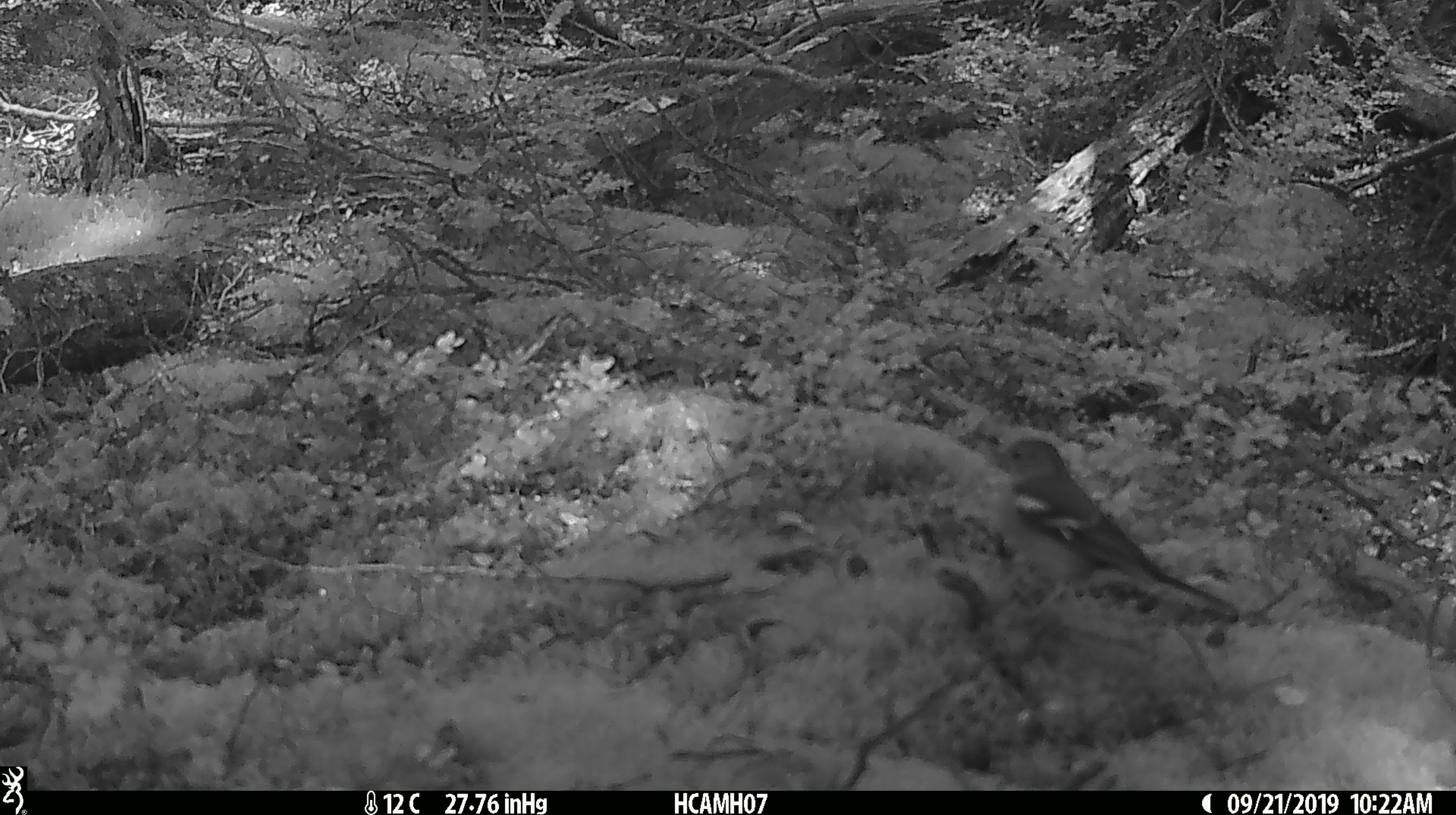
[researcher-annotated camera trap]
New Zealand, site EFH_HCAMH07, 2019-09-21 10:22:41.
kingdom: Animalia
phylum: Chordata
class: Aves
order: Passeriformes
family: Fringillidae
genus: Fringilla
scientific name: Fringilla coelebs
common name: common chaffinch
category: chaffinch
Chaffinch (common chaffinch) (Fringilla coelebs).